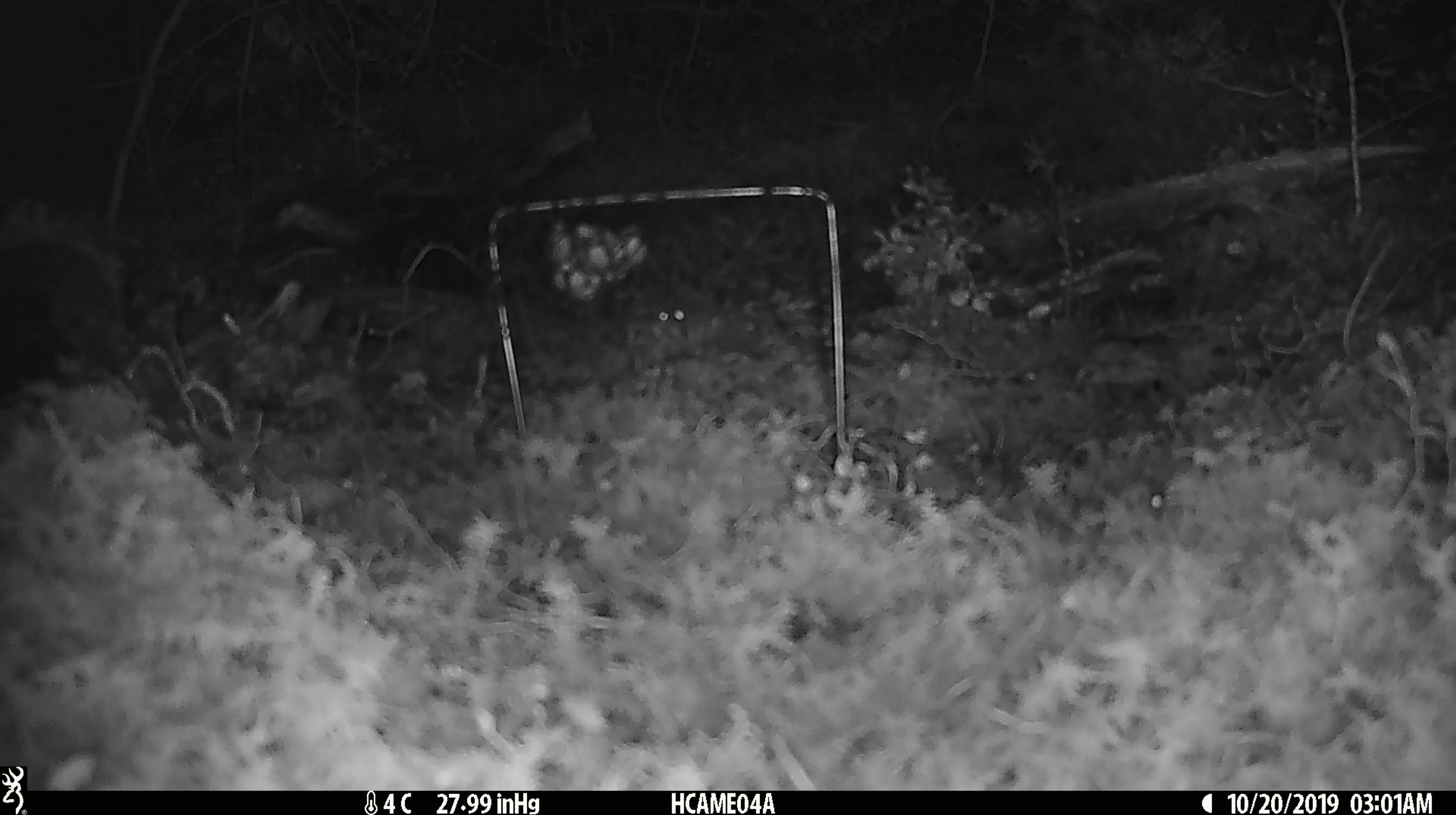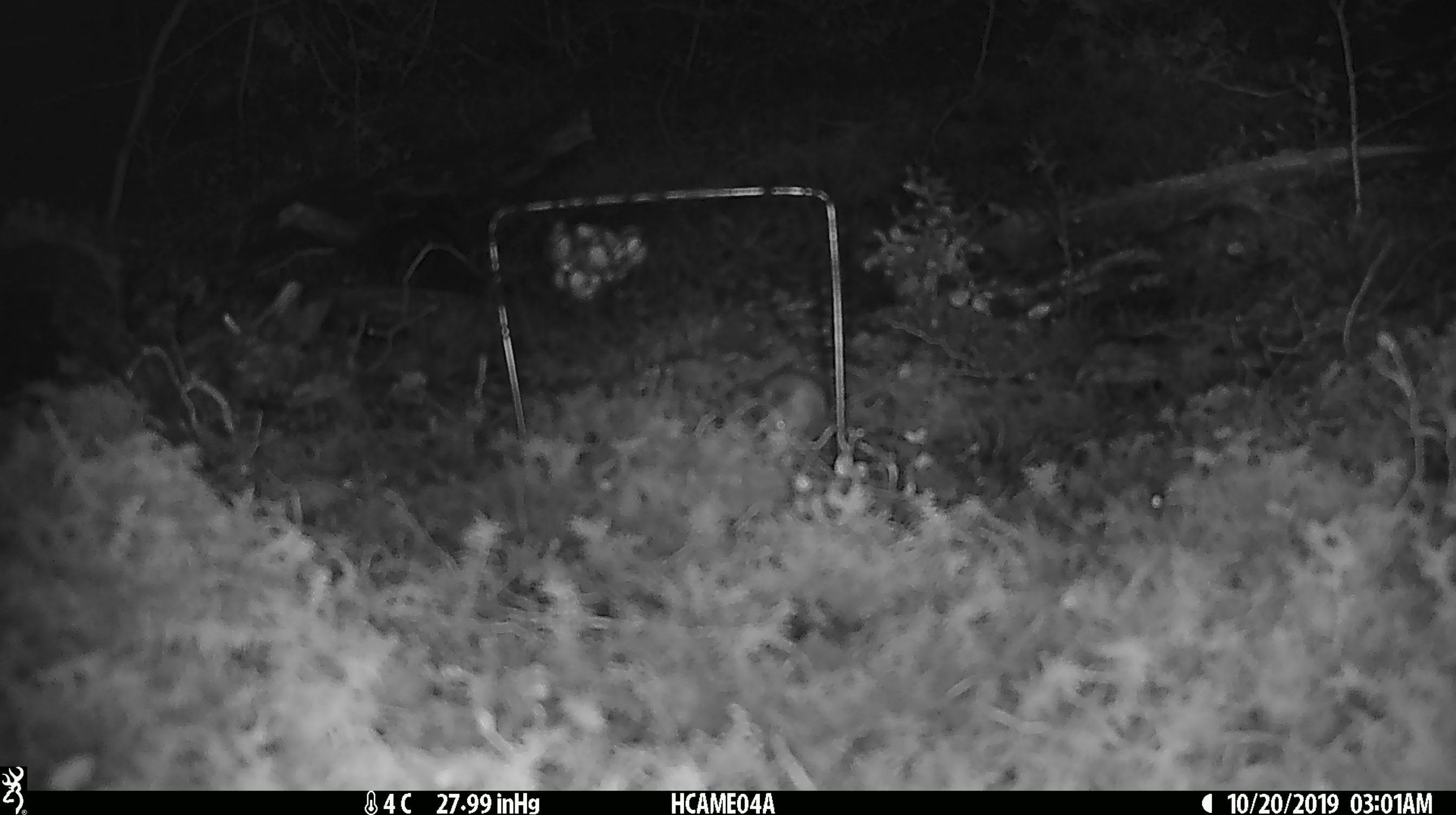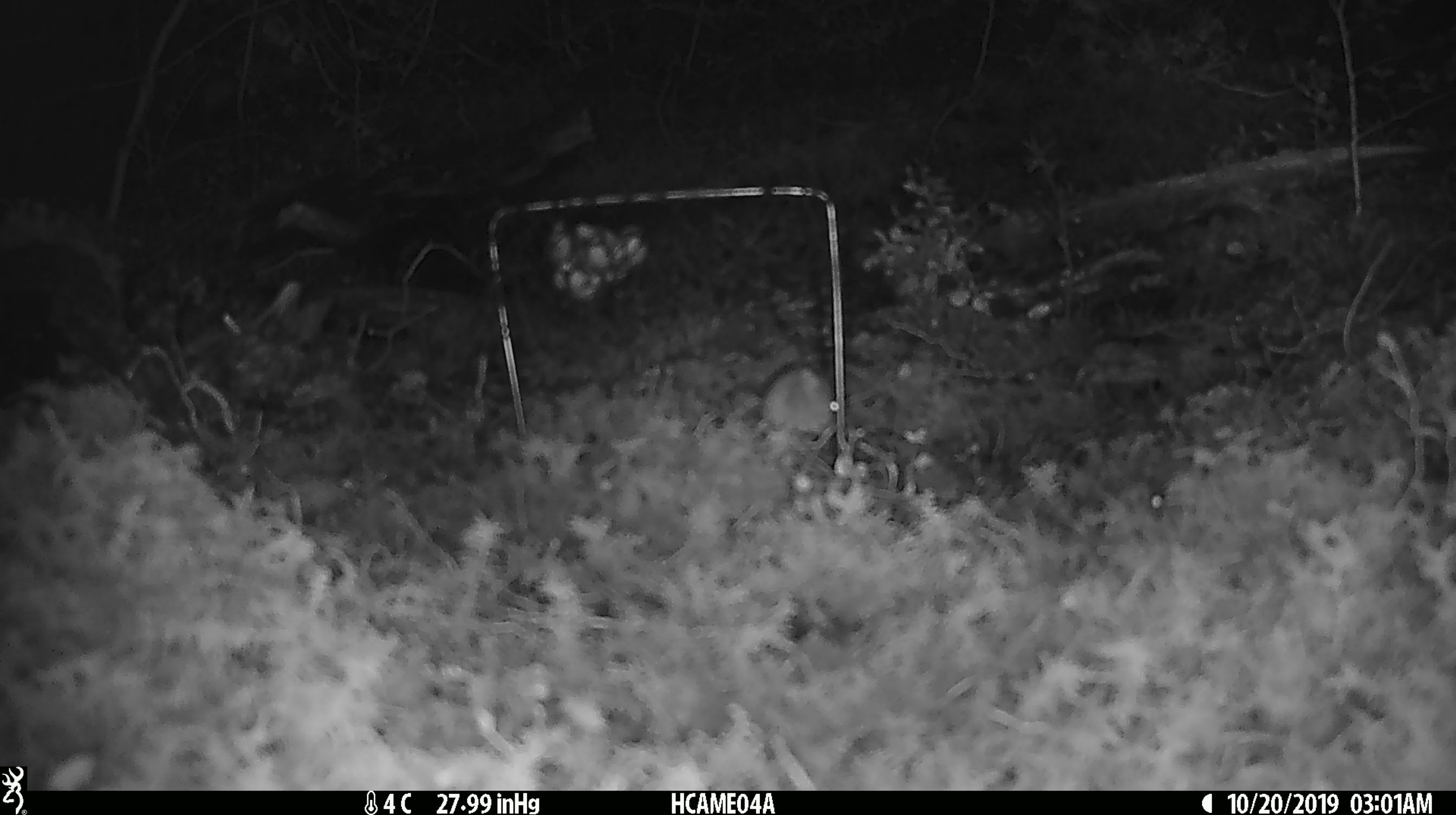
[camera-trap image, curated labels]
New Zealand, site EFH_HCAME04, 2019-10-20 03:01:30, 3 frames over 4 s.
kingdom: Animalia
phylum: Chordata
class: Mammalia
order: Rodentia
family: Muridae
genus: Mus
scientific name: Mus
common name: mouse